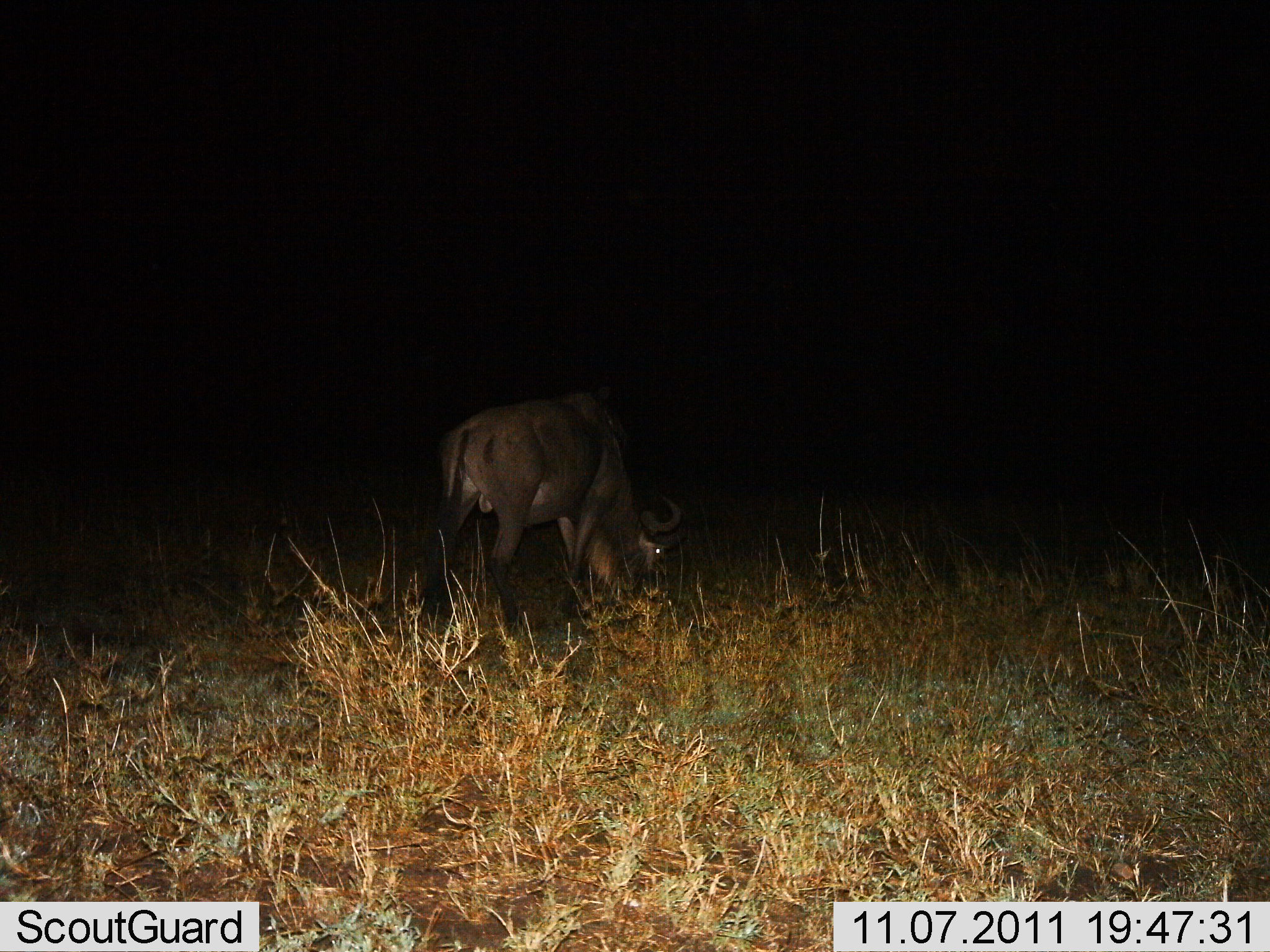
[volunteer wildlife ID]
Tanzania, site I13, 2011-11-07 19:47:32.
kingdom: Animalia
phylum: Chordata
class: Mammalia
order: Artiodactyla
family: Bovidae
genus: Connochaetes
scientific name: Connochaetes taurinus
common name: blue wildebeest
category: wildebeest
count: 1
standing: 21%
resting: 0%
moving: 0%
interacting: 0%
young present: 0%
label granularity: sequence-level